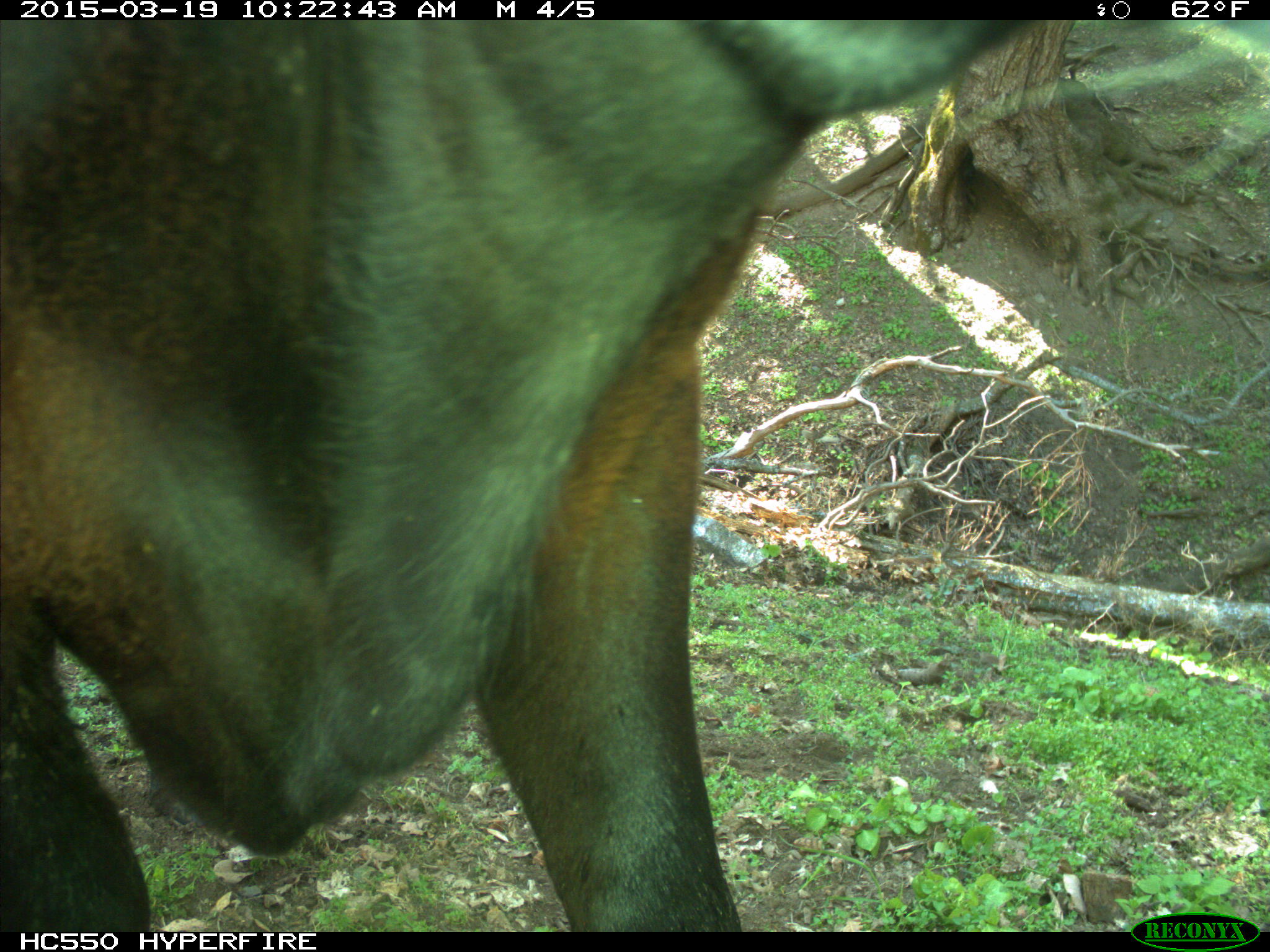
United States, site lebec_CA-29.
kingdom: Animalia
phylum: Chordata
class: Mammalia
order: Artiodactyla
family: Bovidae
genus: Bos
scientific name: Bos taurus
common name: domestic cow